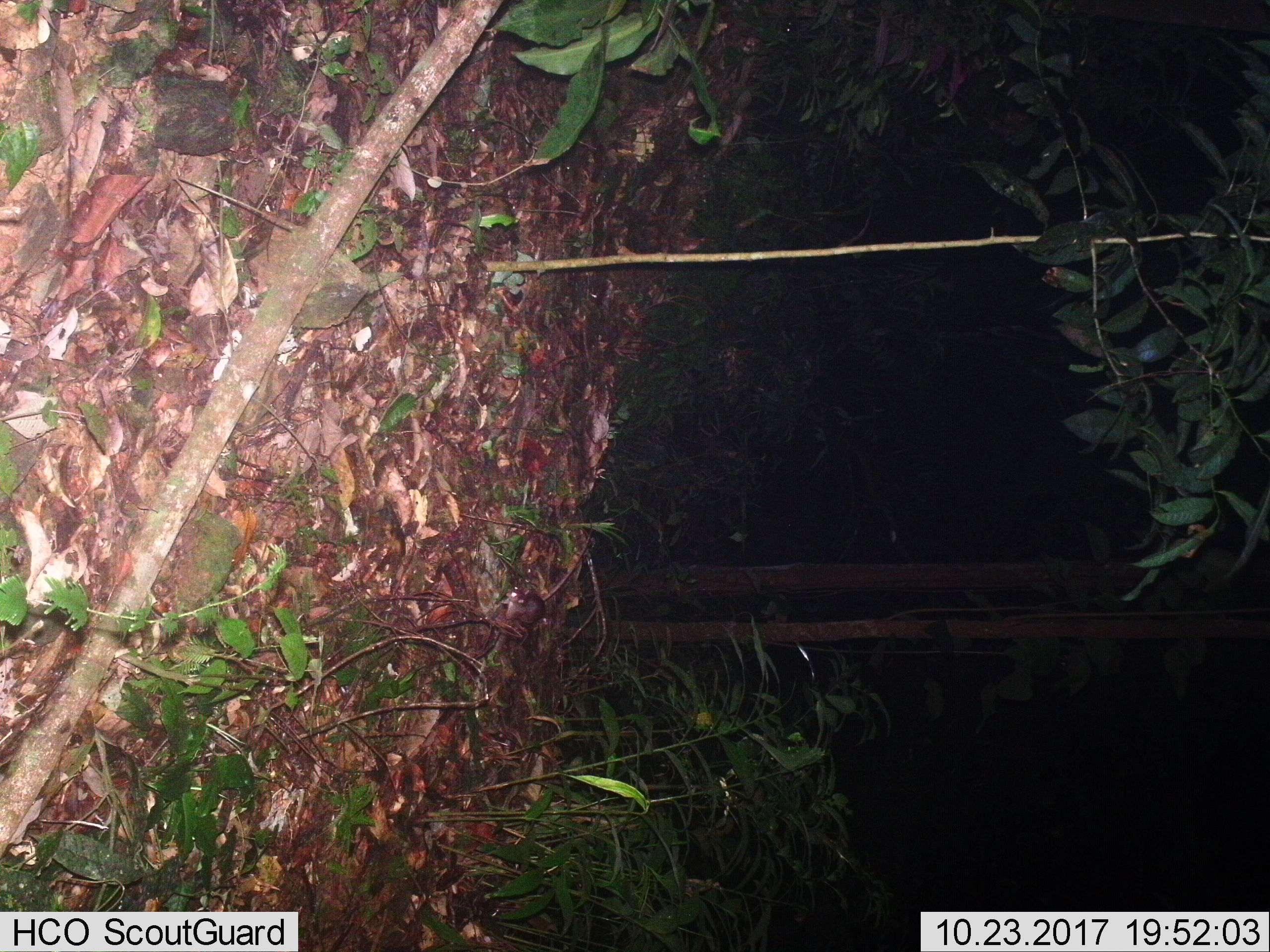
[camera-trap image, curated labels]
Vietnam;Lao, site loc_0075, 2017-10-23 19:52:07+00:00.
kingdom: Animalia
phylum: Chordata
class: Mammalia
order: Rodentia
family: Muridae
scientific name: Muridae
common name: old-world mice and rats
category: unidentified murid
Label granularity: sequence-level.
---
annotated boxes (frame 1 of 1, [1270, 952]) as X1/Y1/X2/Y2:
unidentified murid: 501/517/592/626